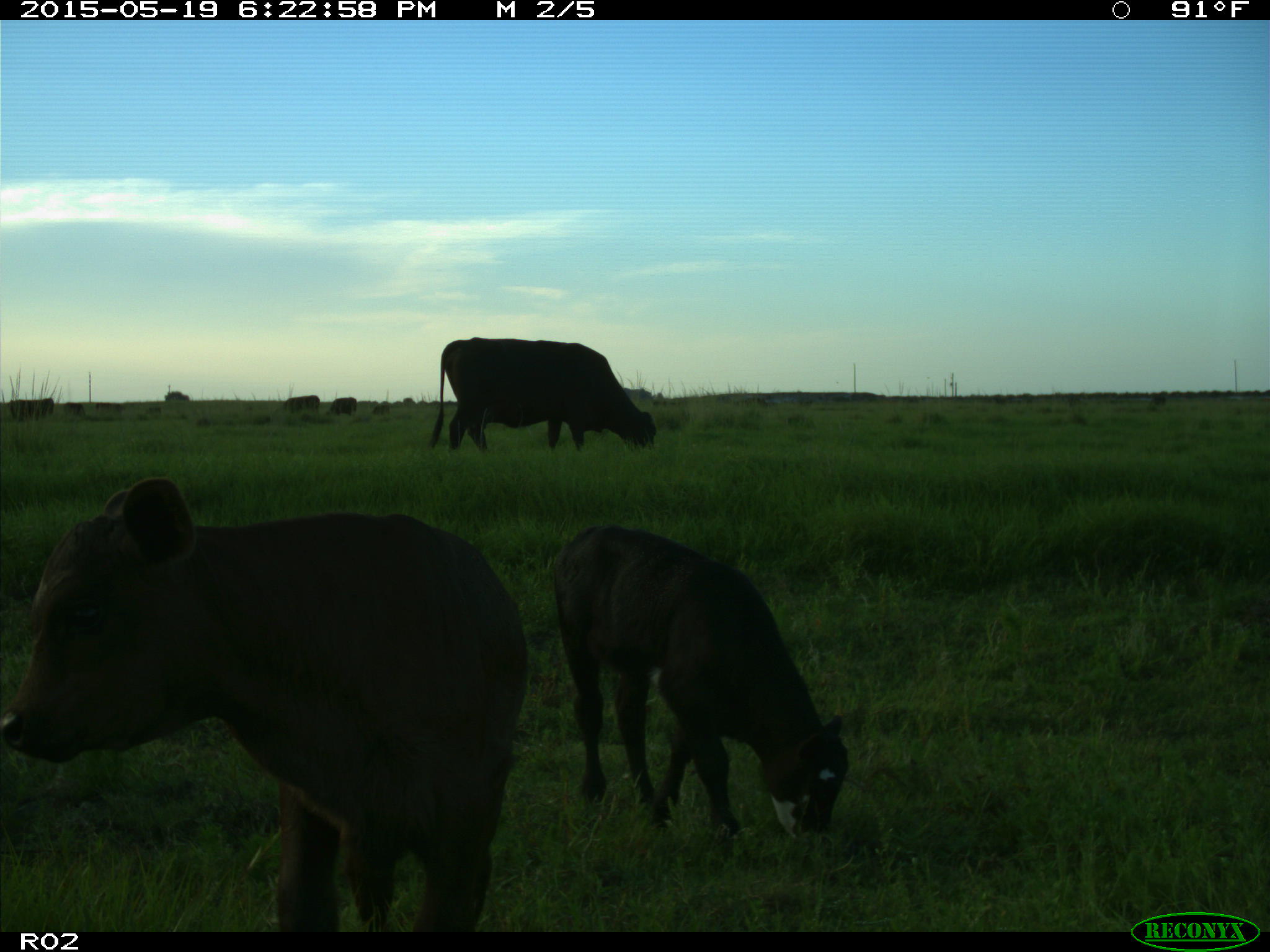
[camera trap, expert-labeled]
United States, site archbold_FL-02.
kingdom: Animalia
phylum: Chordata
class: Mammalia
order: Artiodactyla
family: Bovidae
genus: Bos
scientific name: Bos taurus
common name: domestic cow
Bos taurus (domestic cow).